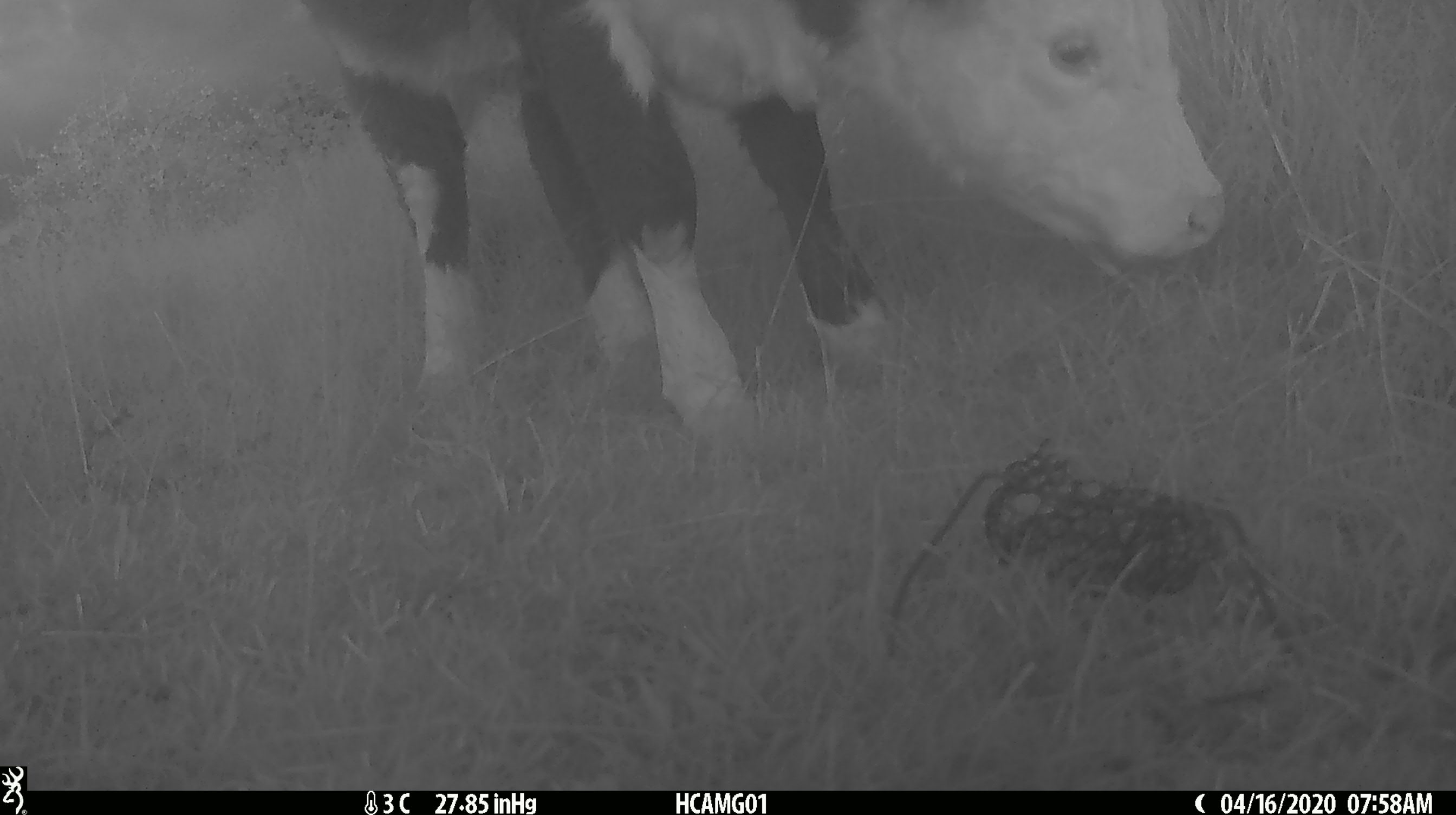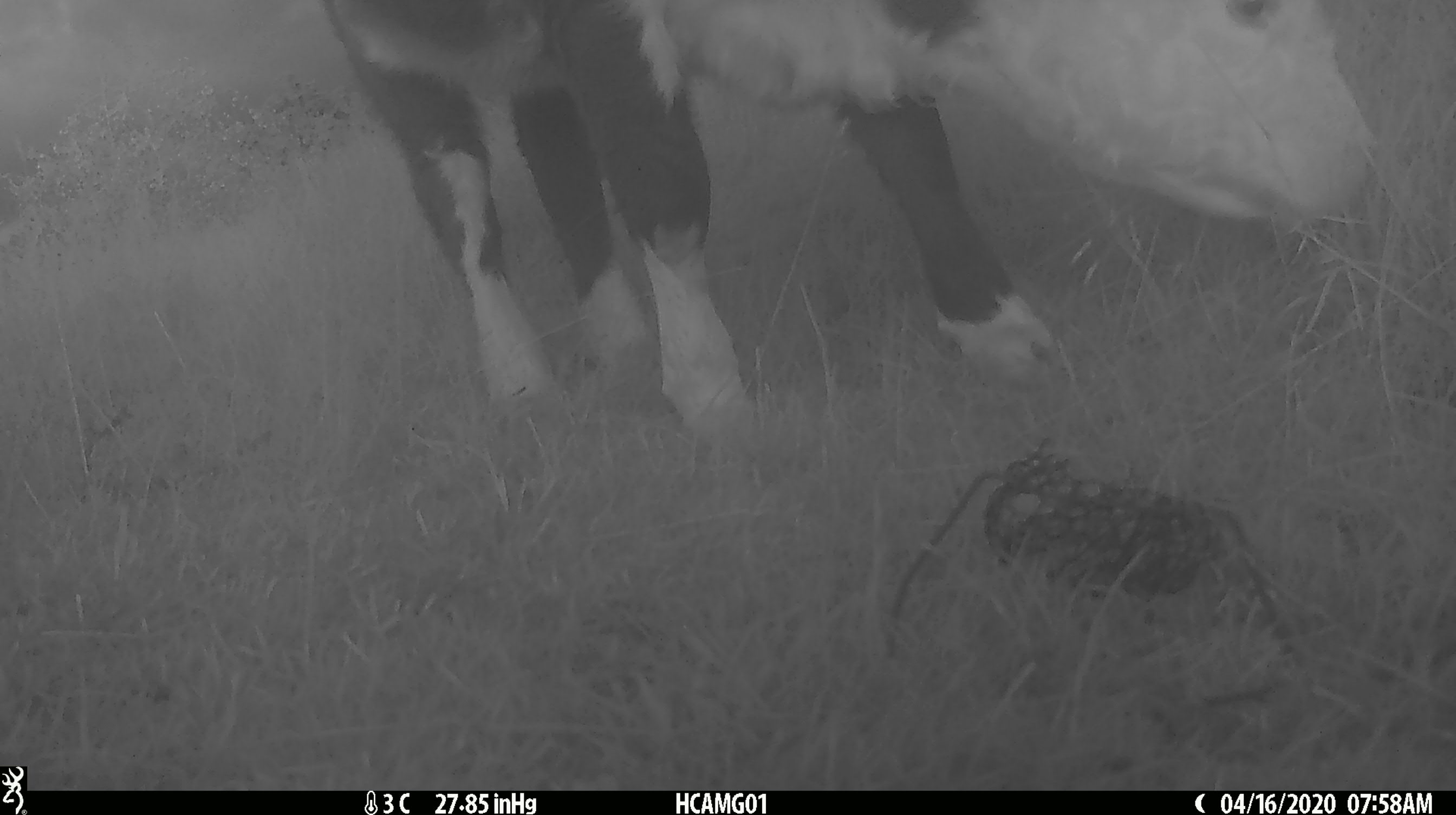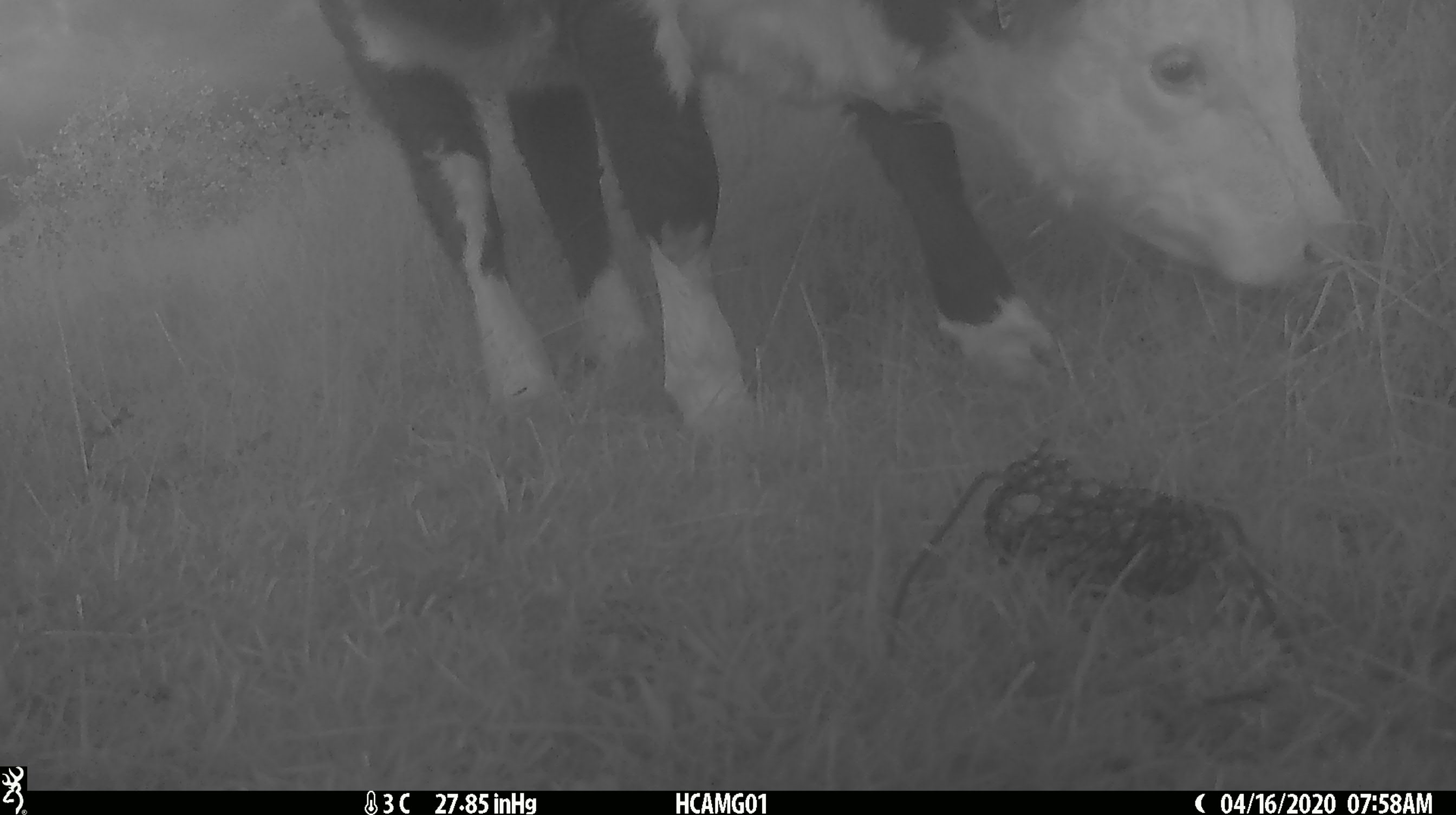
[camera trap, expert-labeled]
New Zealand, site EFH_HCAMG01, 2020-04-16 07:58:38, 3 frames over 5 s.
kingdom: Animalia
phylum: Chordata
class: Mammalia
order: Artiodactyla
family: Bovidae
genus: Bos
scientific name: Bos taurus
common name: domestic cow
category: cow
Cow (domestic cow) (Bos taurus).